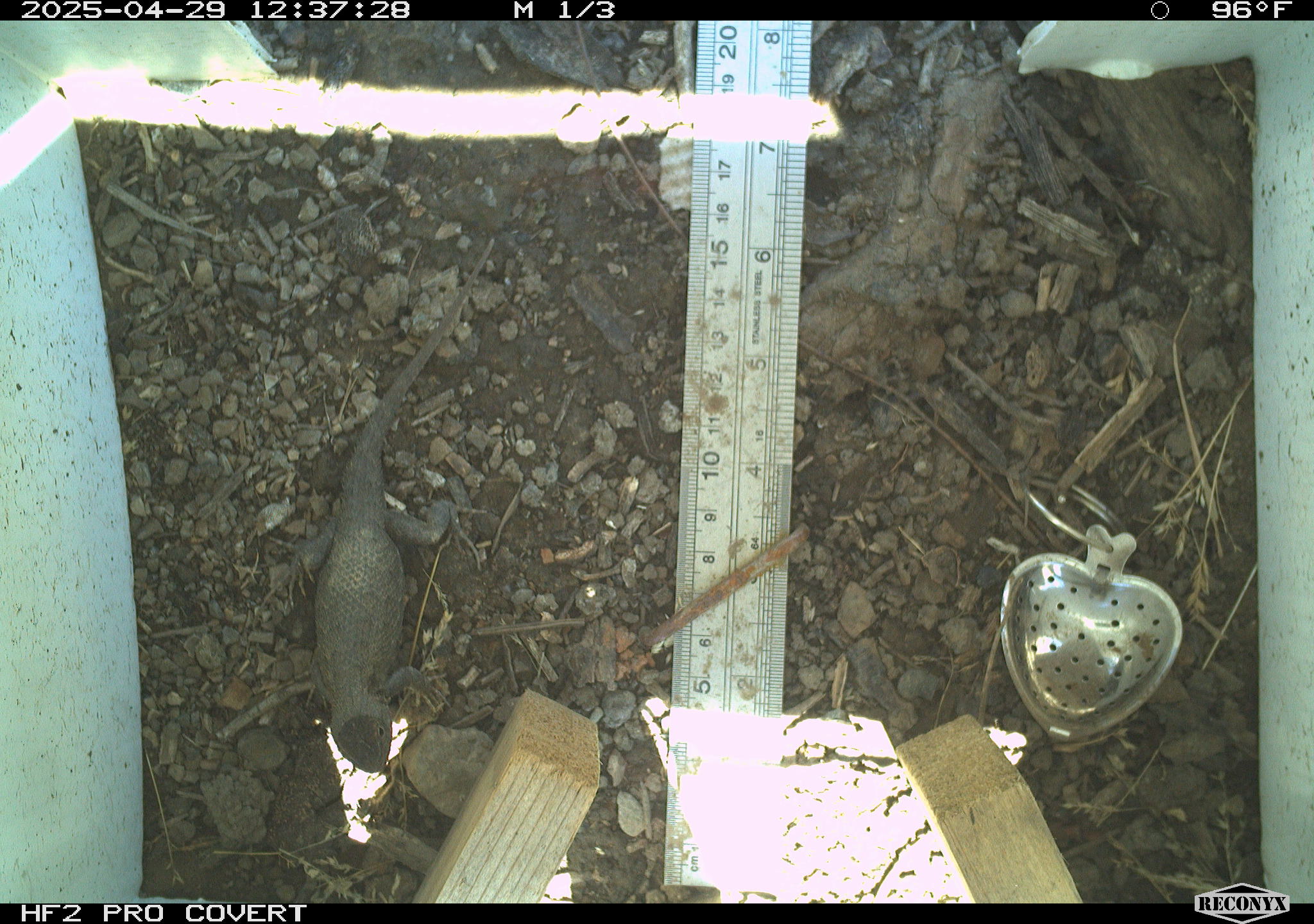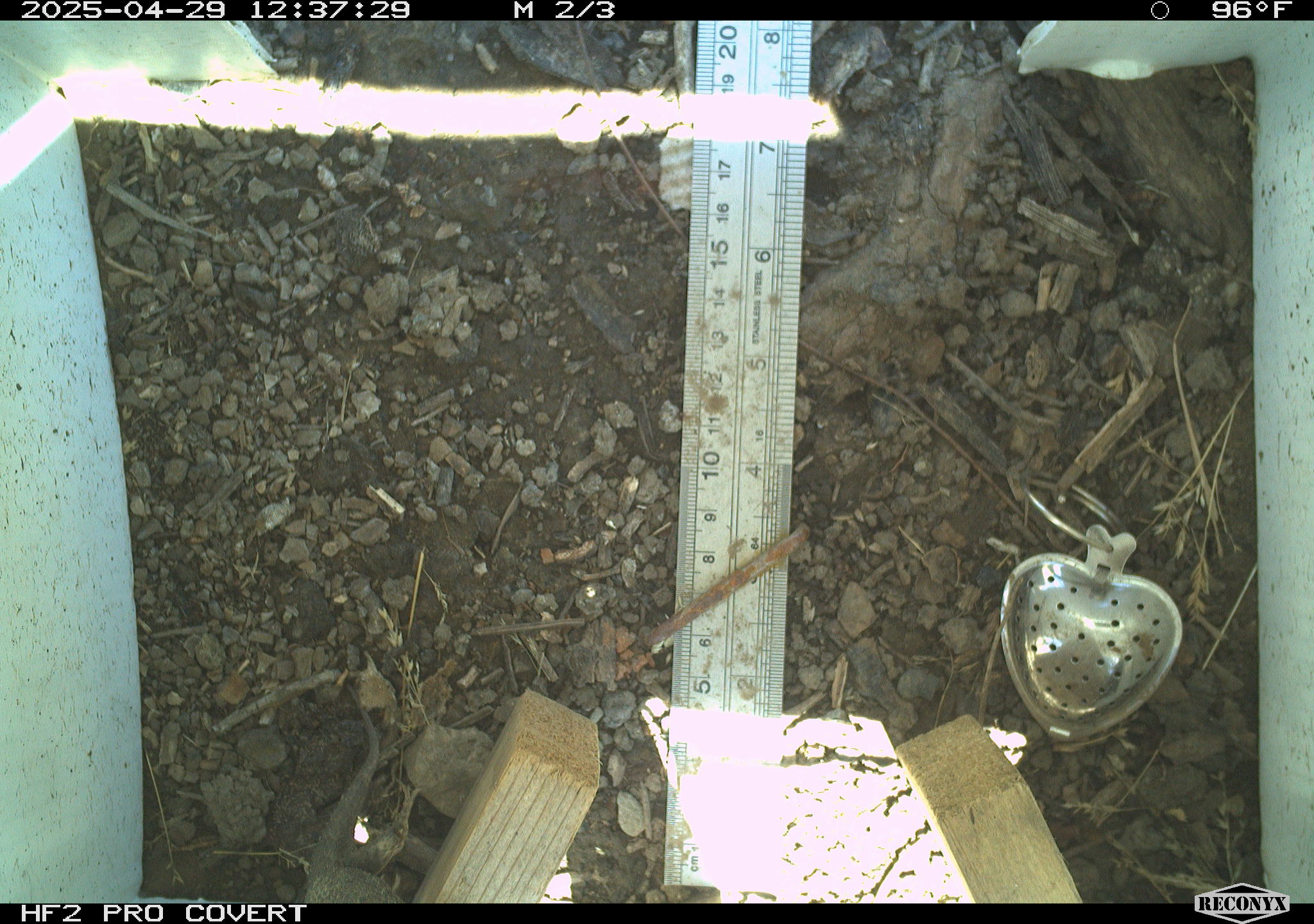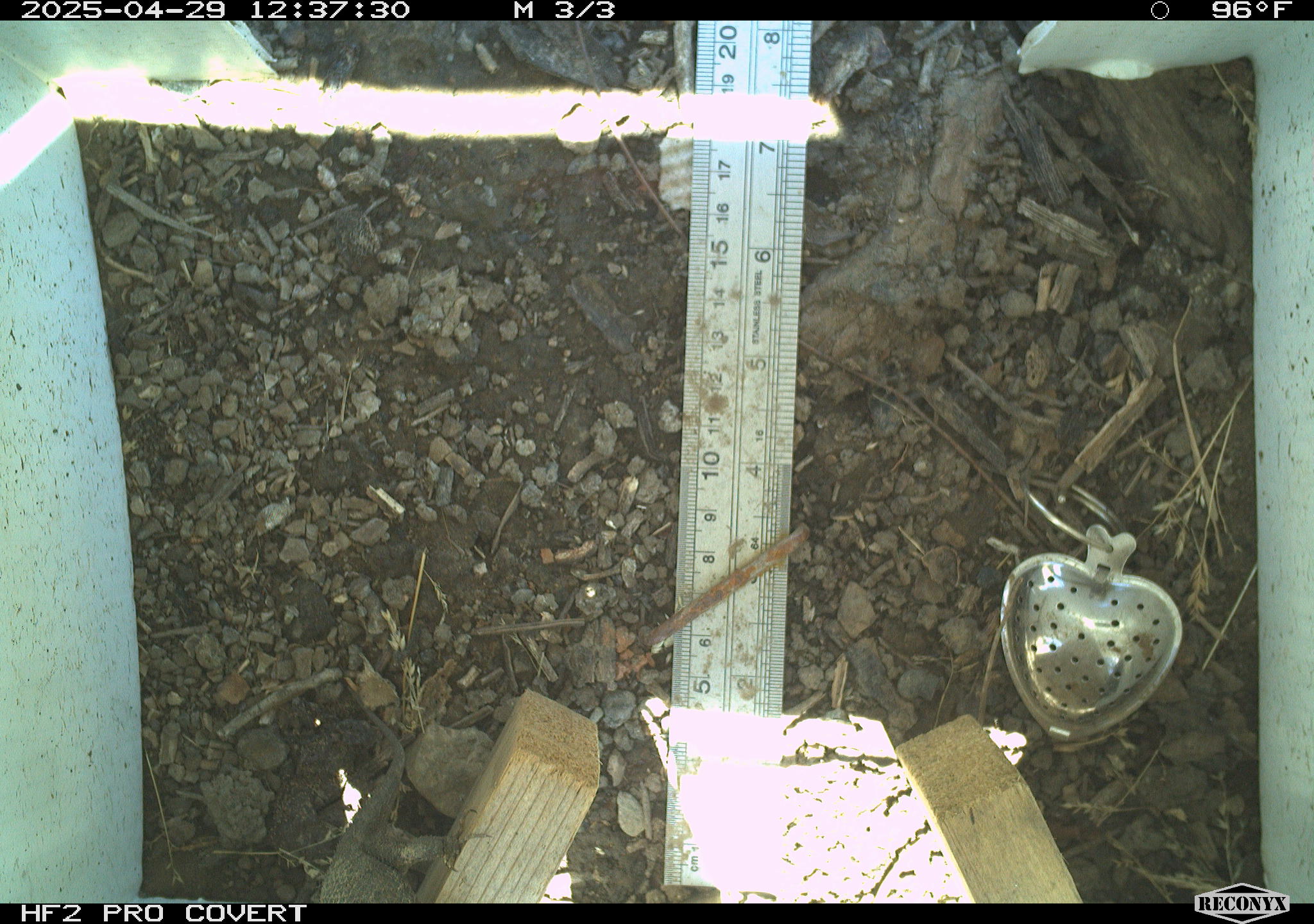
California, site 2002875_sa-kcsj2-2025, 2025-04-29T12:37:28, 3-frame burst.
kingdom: Animalia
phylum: Chordata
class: Reptilia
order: Squamata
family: Phrynosomatidae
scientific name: Phrynosomatidae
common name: north american spiny lizards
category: sceloporus/uta species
Sceloporus/uta species (north american spiny lizards) (Phrynosomatidae).